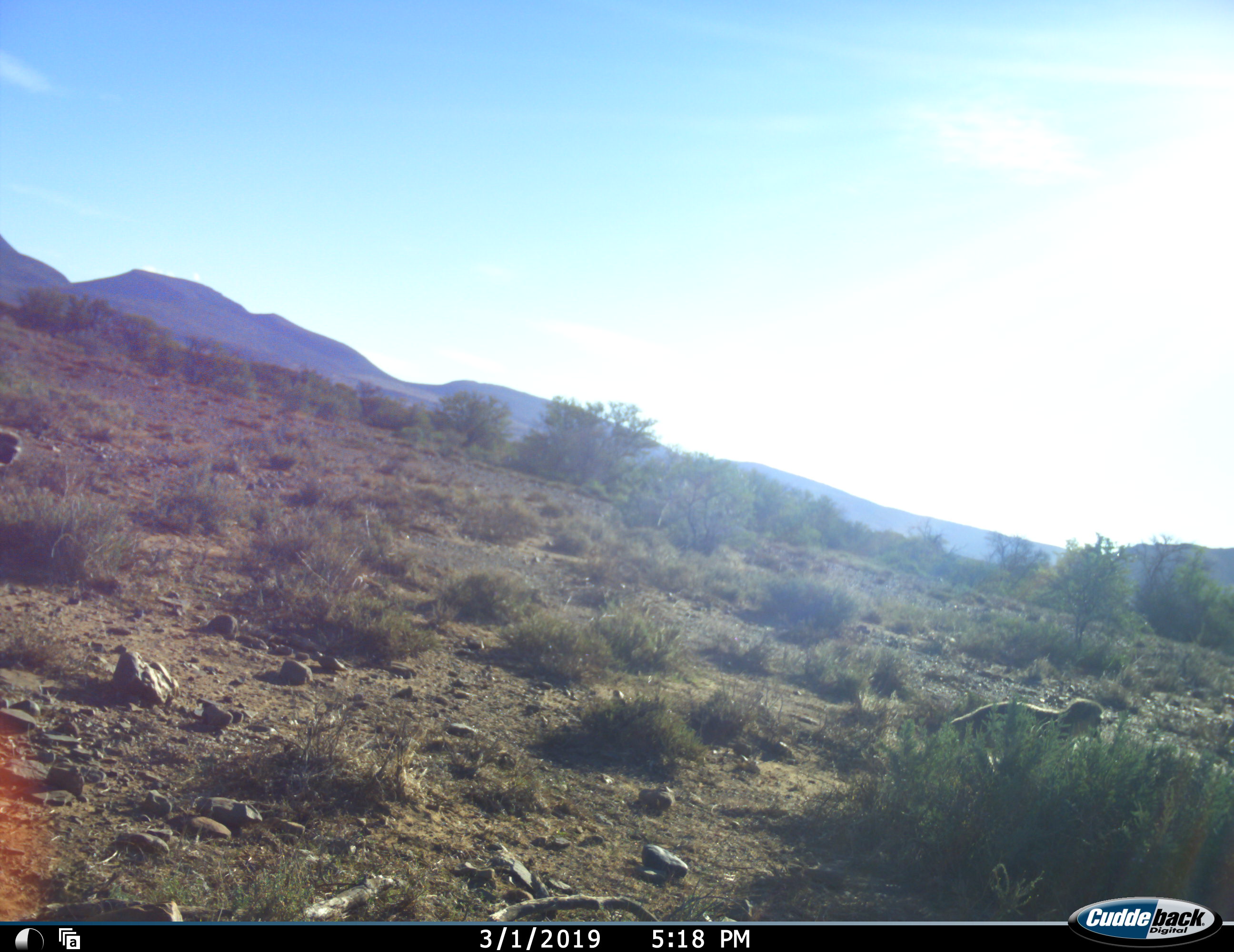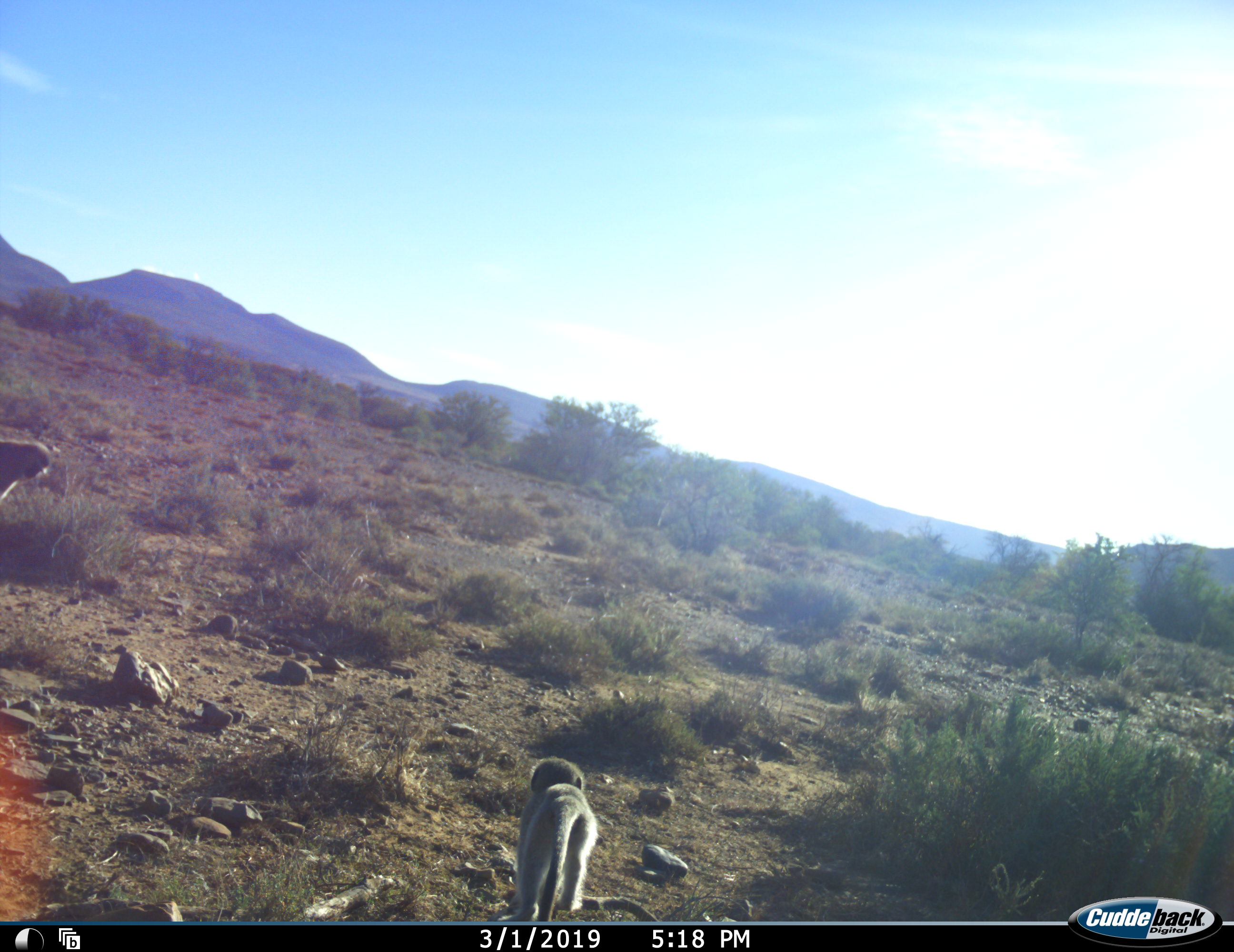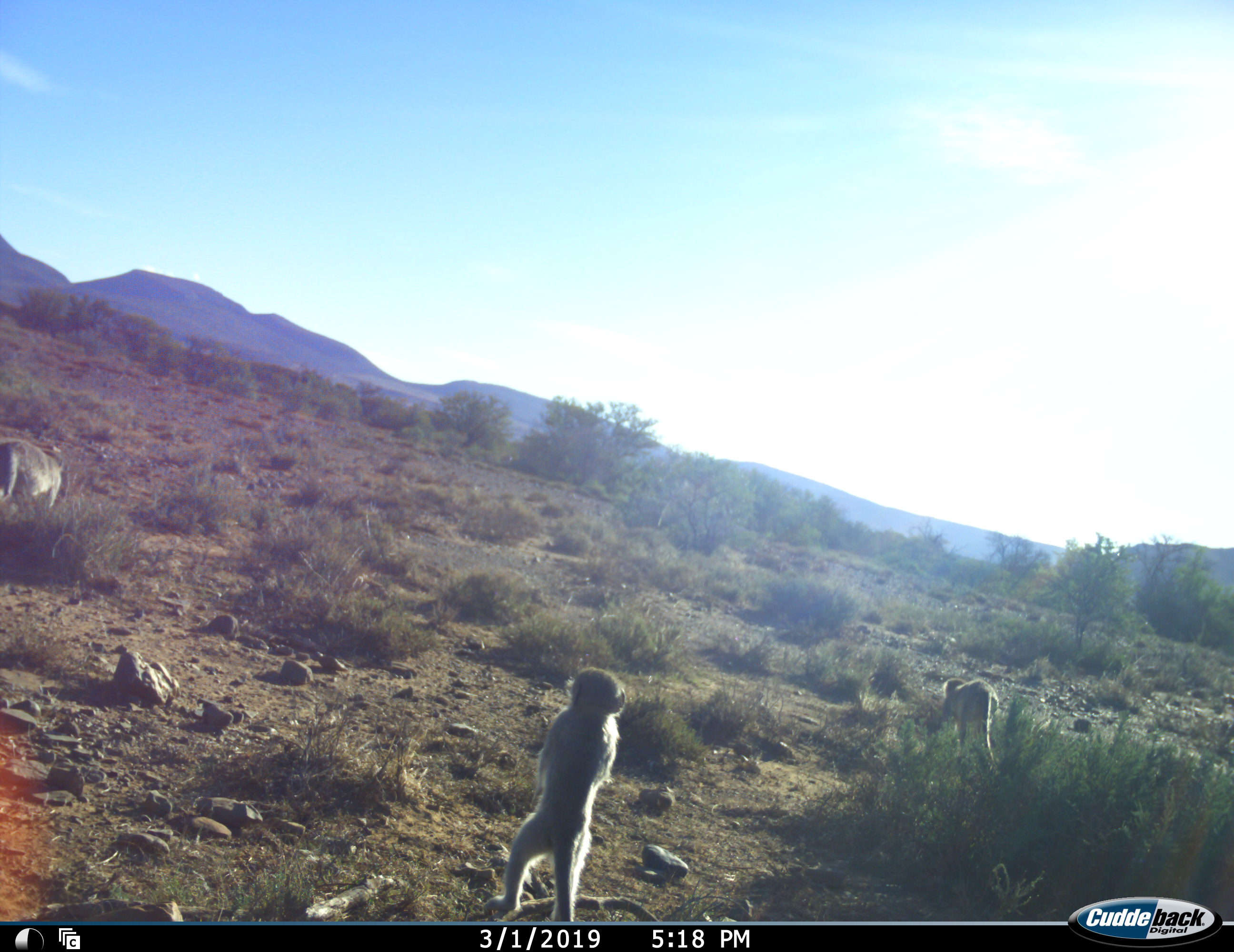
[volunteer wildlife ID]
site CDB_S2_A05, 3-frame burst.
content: unidentified animal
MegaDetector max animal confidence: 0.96